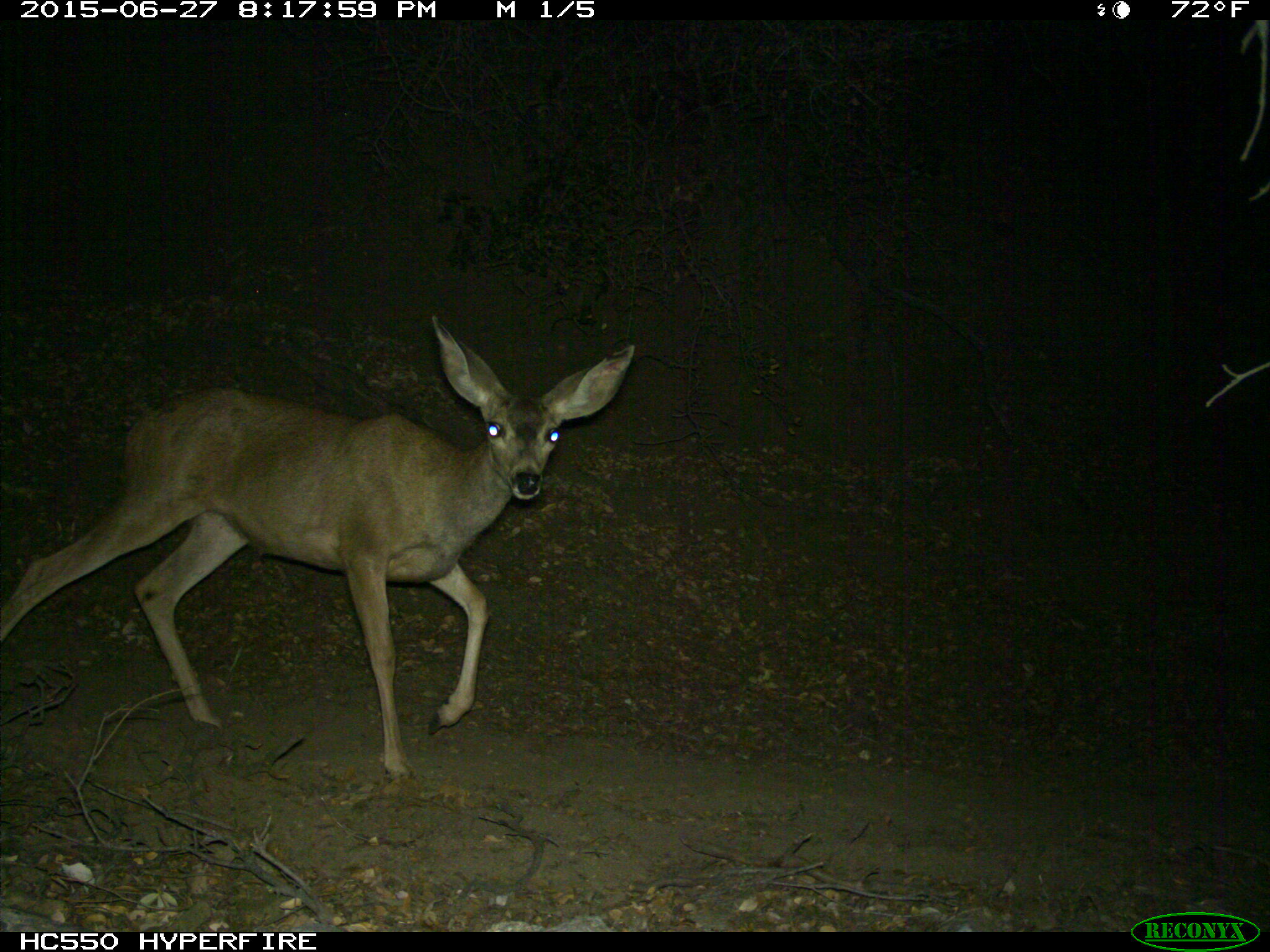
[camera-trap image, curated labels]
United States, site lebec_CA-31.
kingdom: Animalia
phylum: Chordata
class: Mammalia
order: Artiodactyla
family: Cervidae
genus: Odocoileus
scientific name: Odocoileus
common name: deer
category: unidentified deer